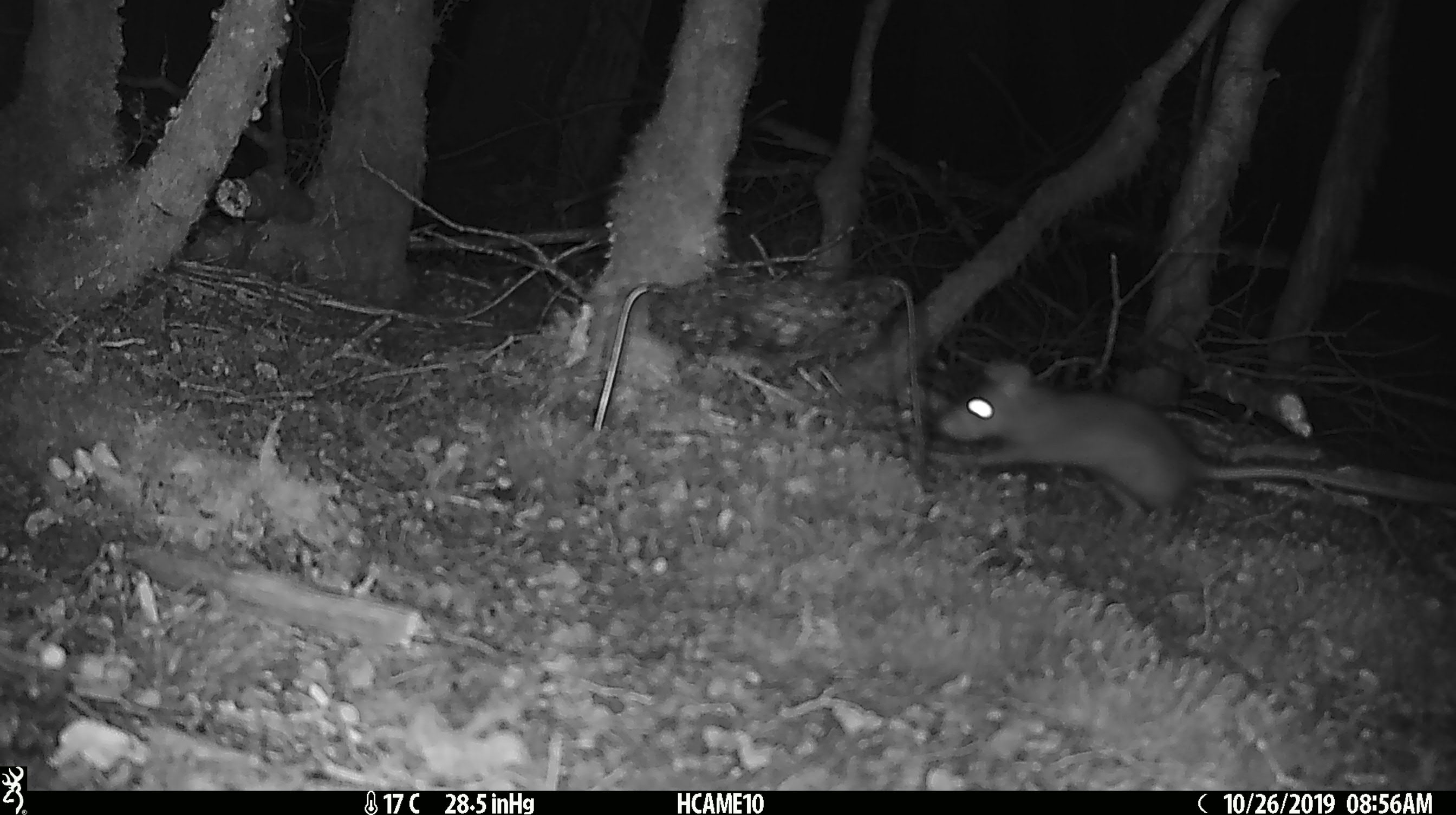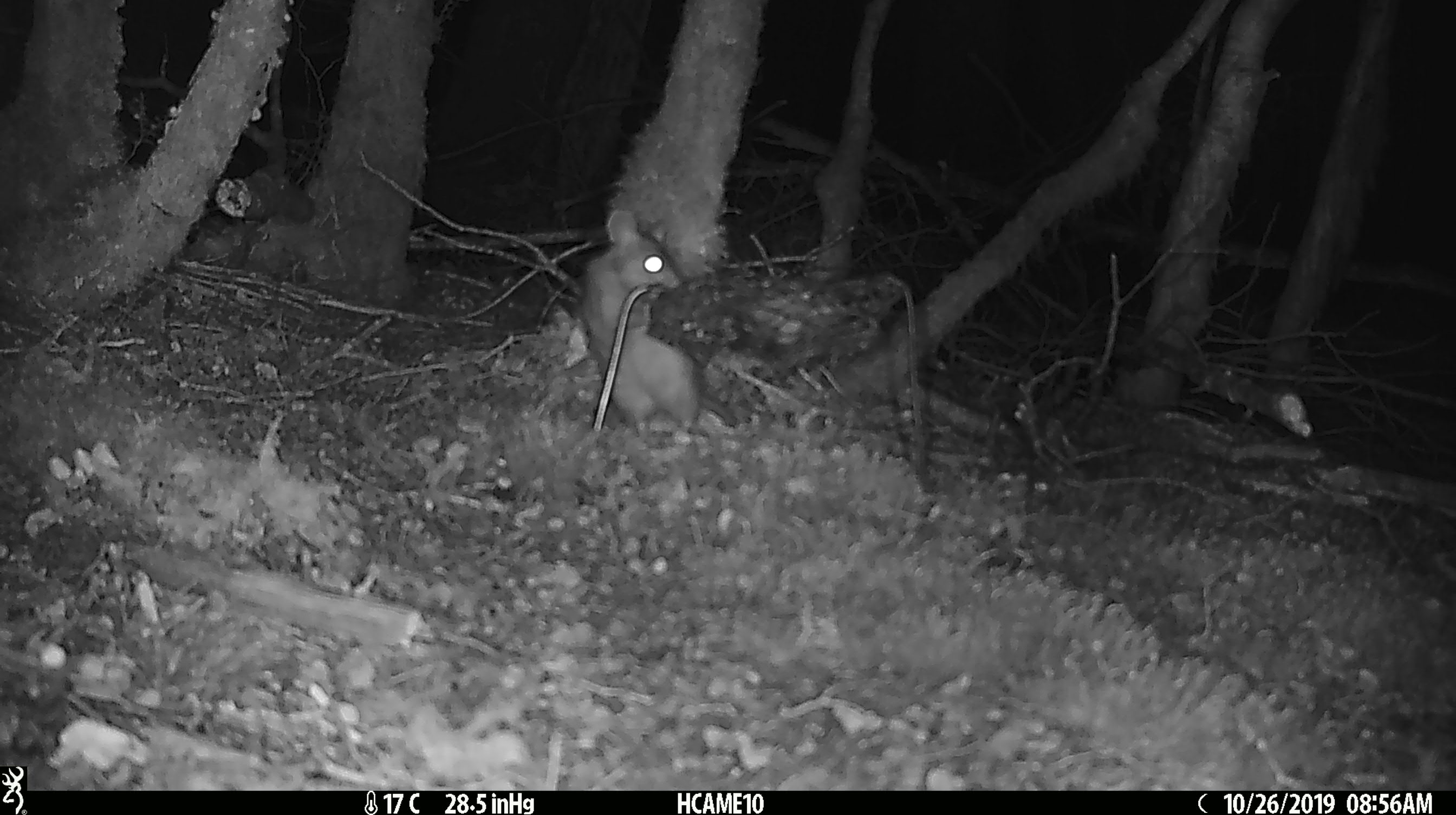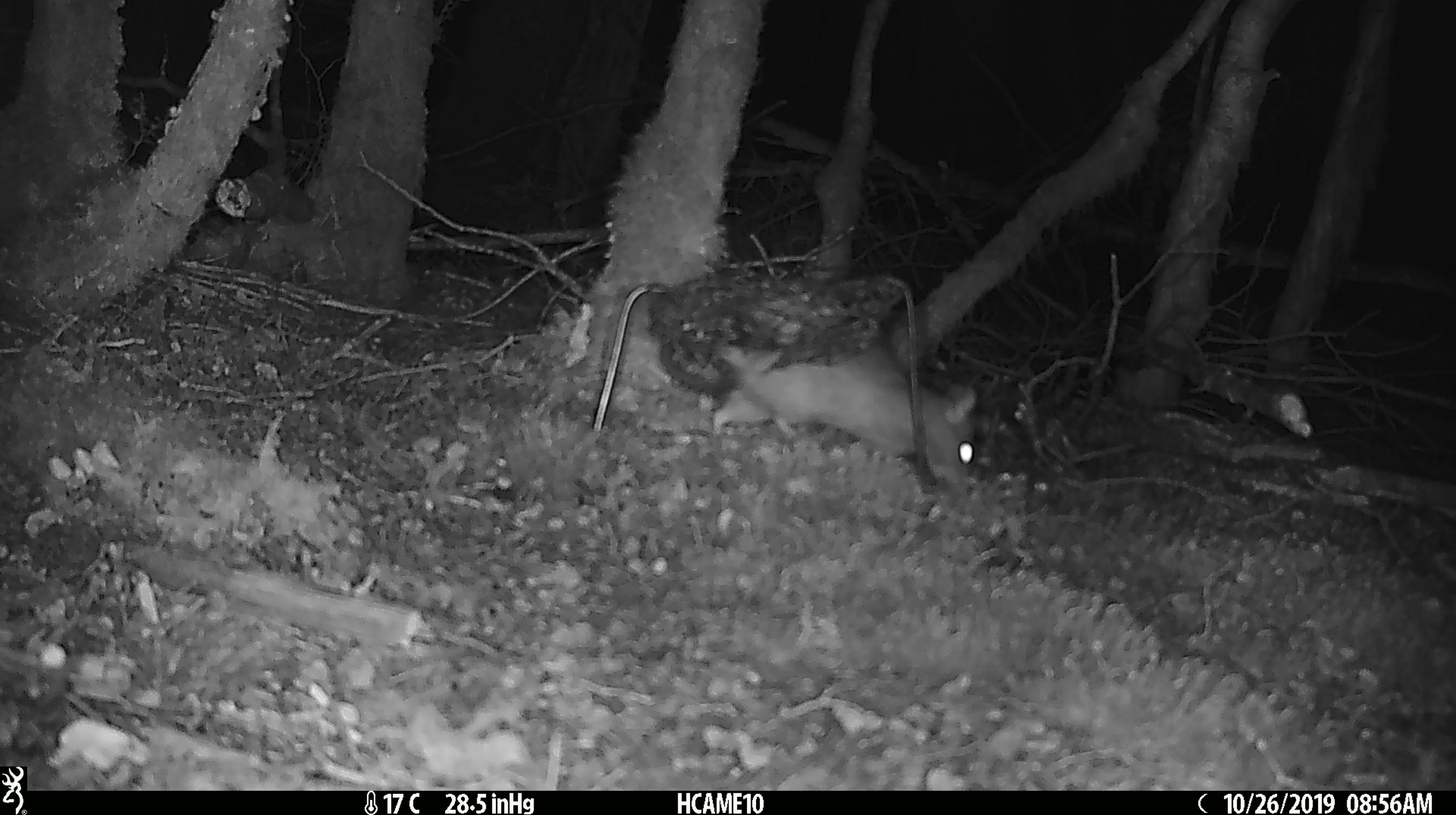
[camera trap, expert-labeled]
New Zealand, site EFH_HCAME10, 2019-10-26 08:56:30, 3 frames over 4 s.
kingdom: Animalia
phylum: Chordata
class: Mammalia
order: Rodentia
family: Muridae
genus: Rattus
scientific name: Rattus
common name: rat